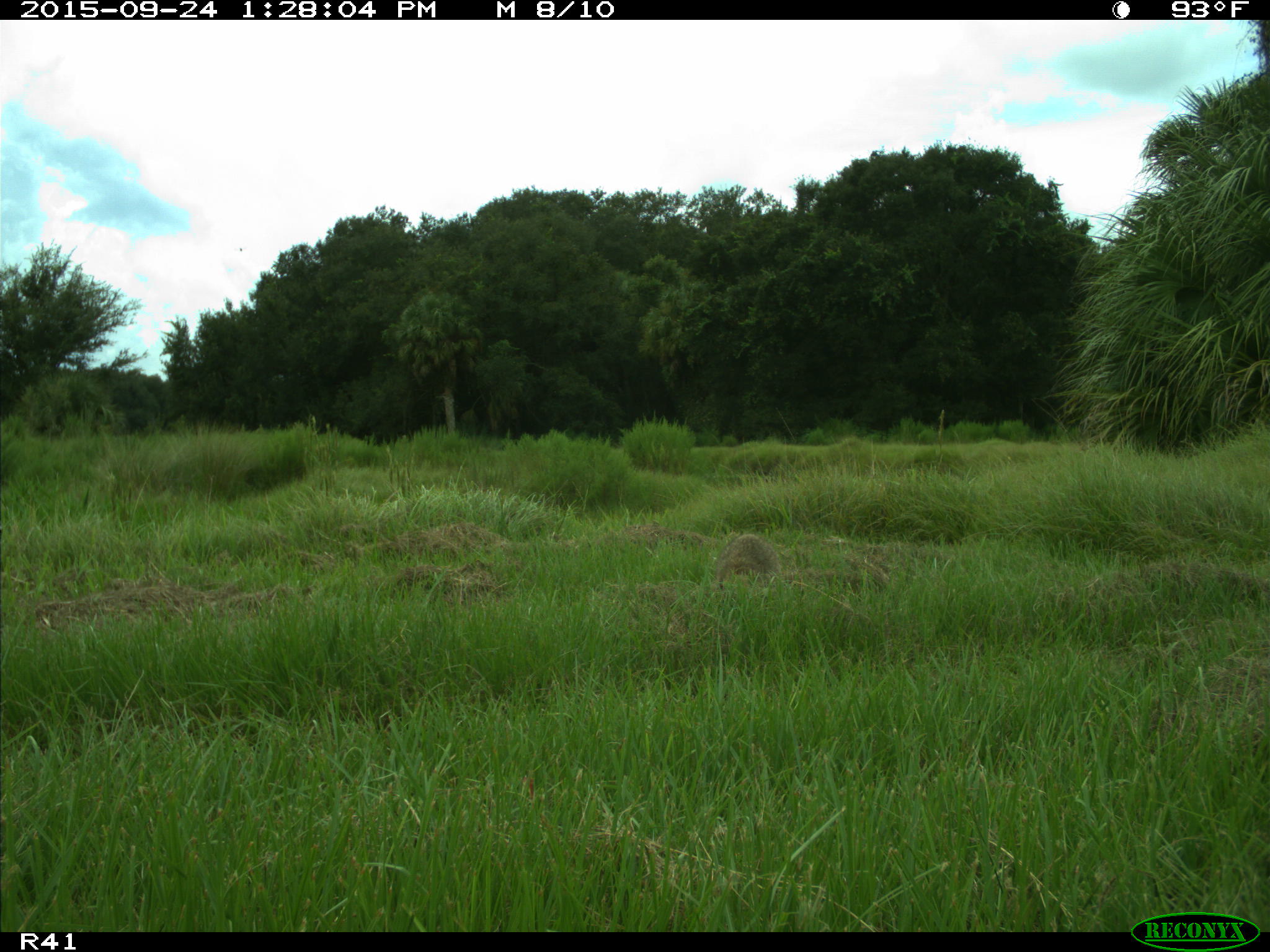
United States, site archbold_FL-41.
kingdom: Animalia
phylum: Chordata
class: Mammalia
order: Carnivora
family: Procyonidae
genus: Procyon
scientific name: Procyon lotor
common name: common raccoon